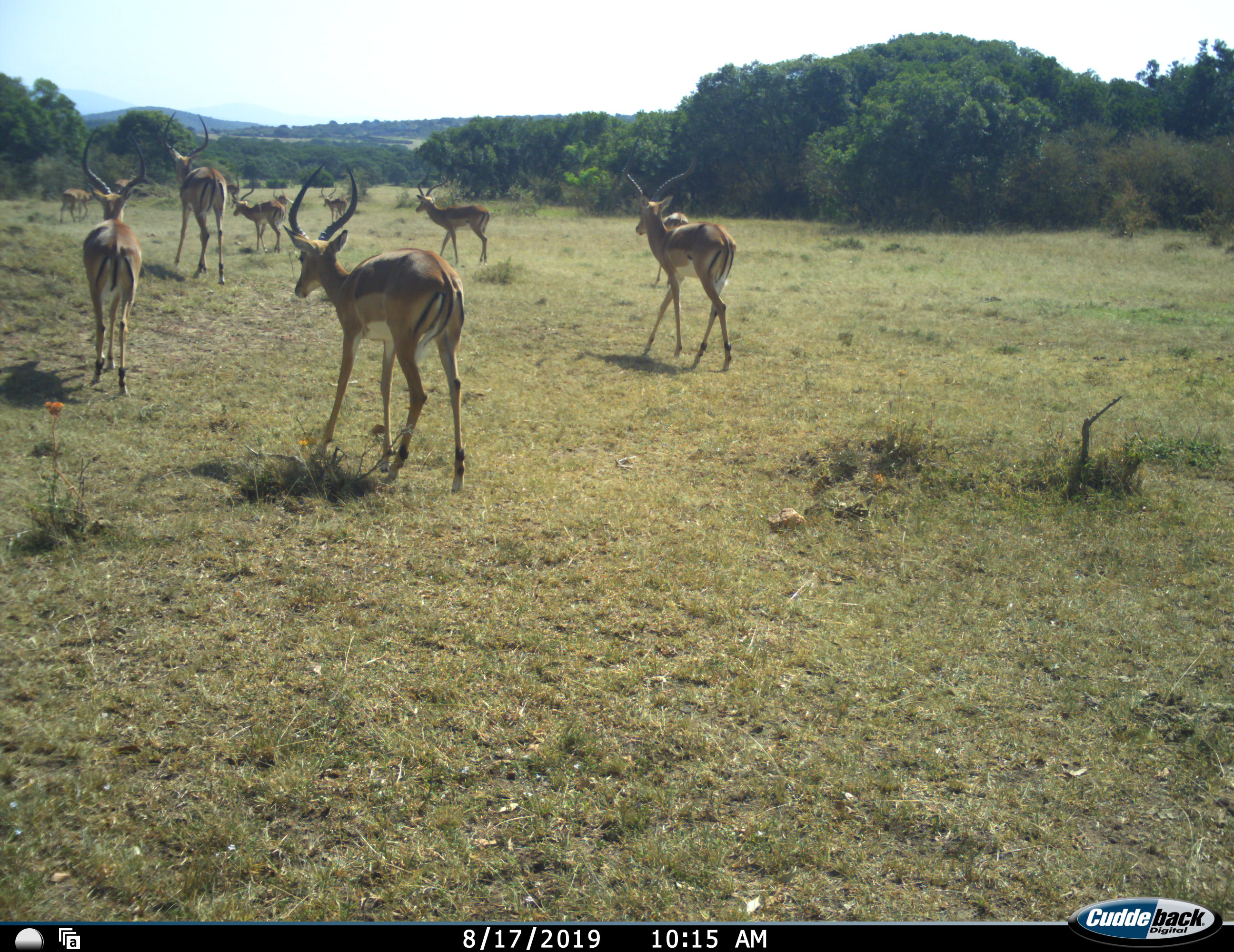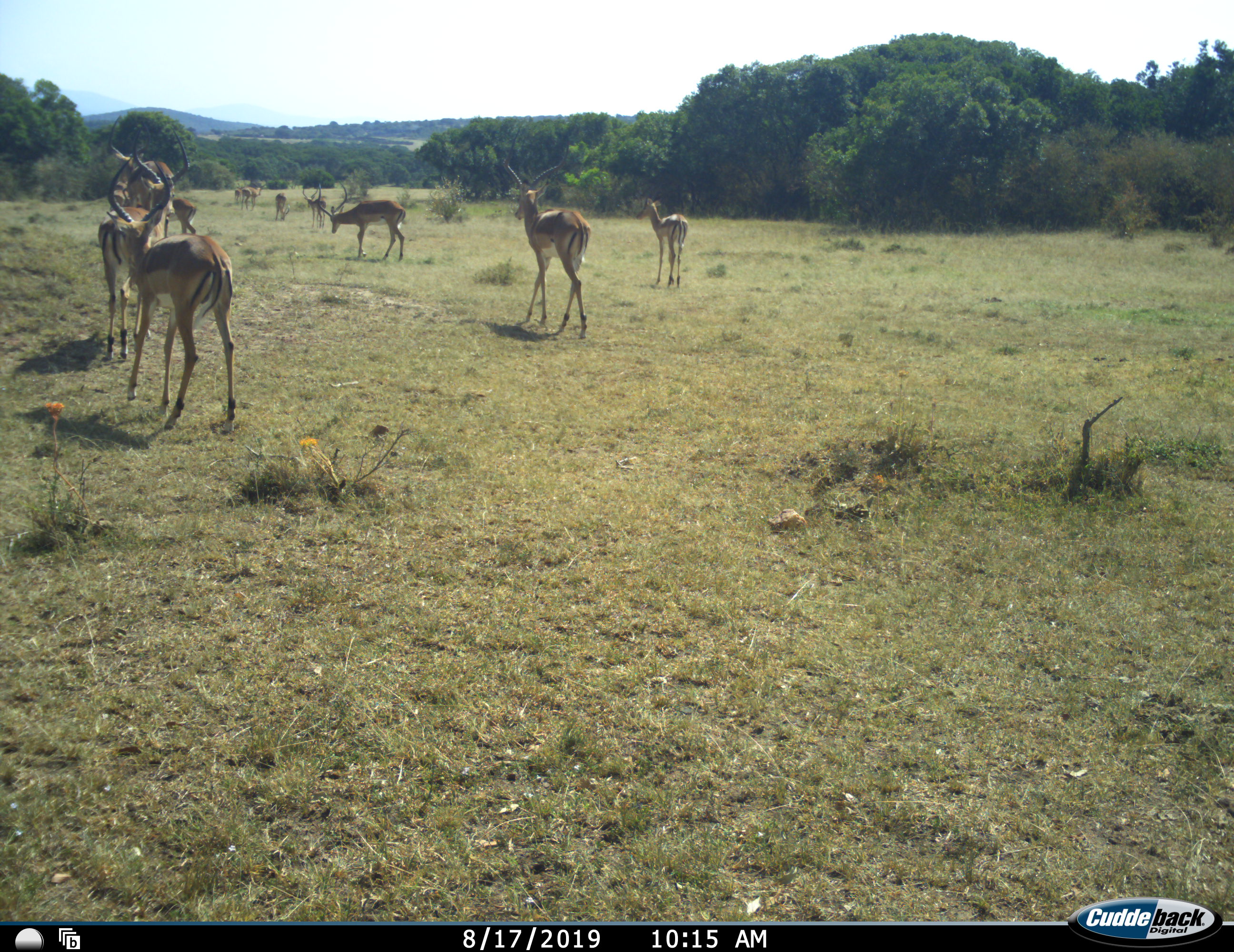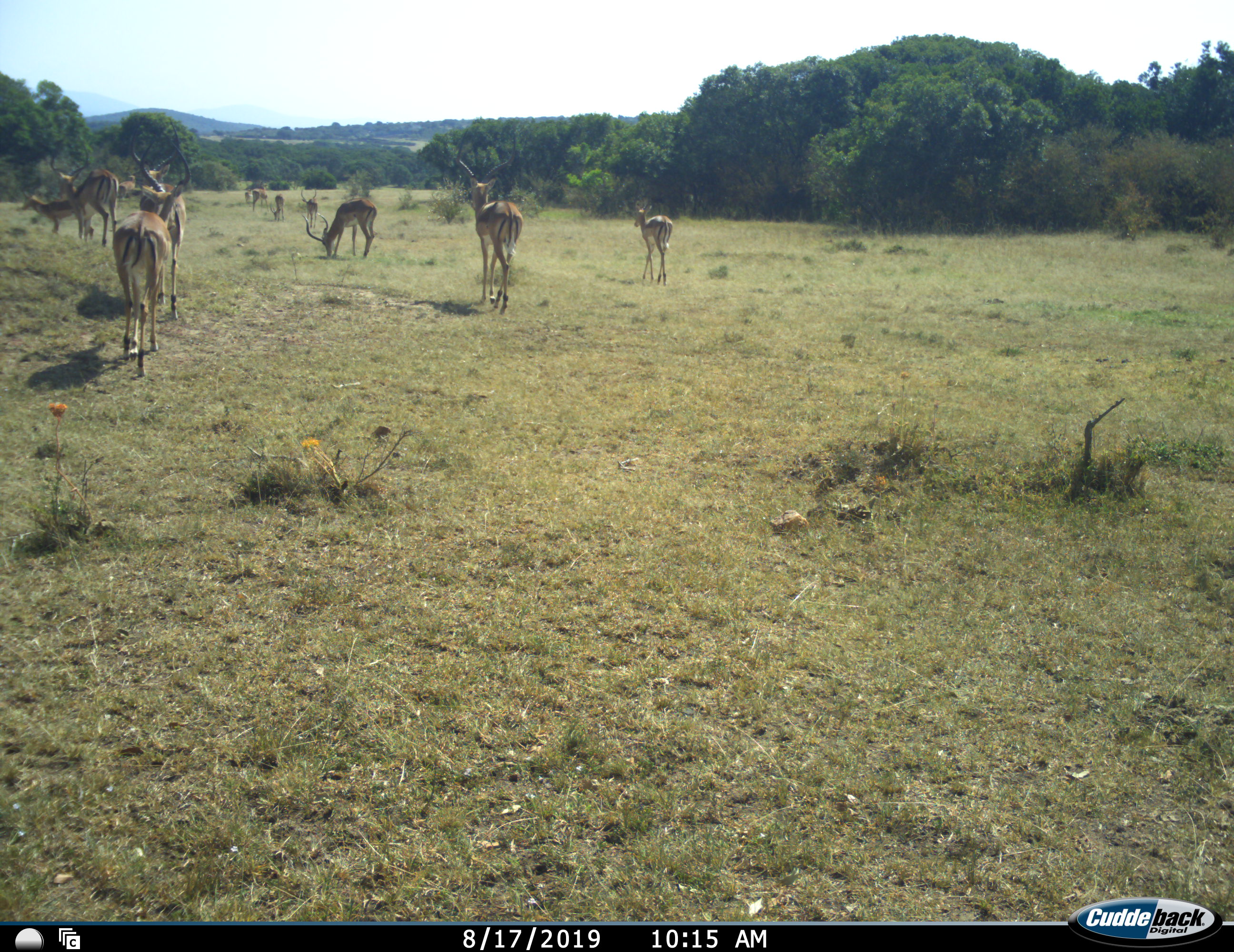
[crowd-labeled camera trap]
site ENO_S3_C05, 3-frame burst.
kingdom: Animalia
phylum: Chordata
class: Mammalia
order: Artiodactyla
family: Bovidae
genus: Aepyceros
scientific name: Aepyceros melampus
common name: impala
Impala (Aepyceros melampus), count 11-50. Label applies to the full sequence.